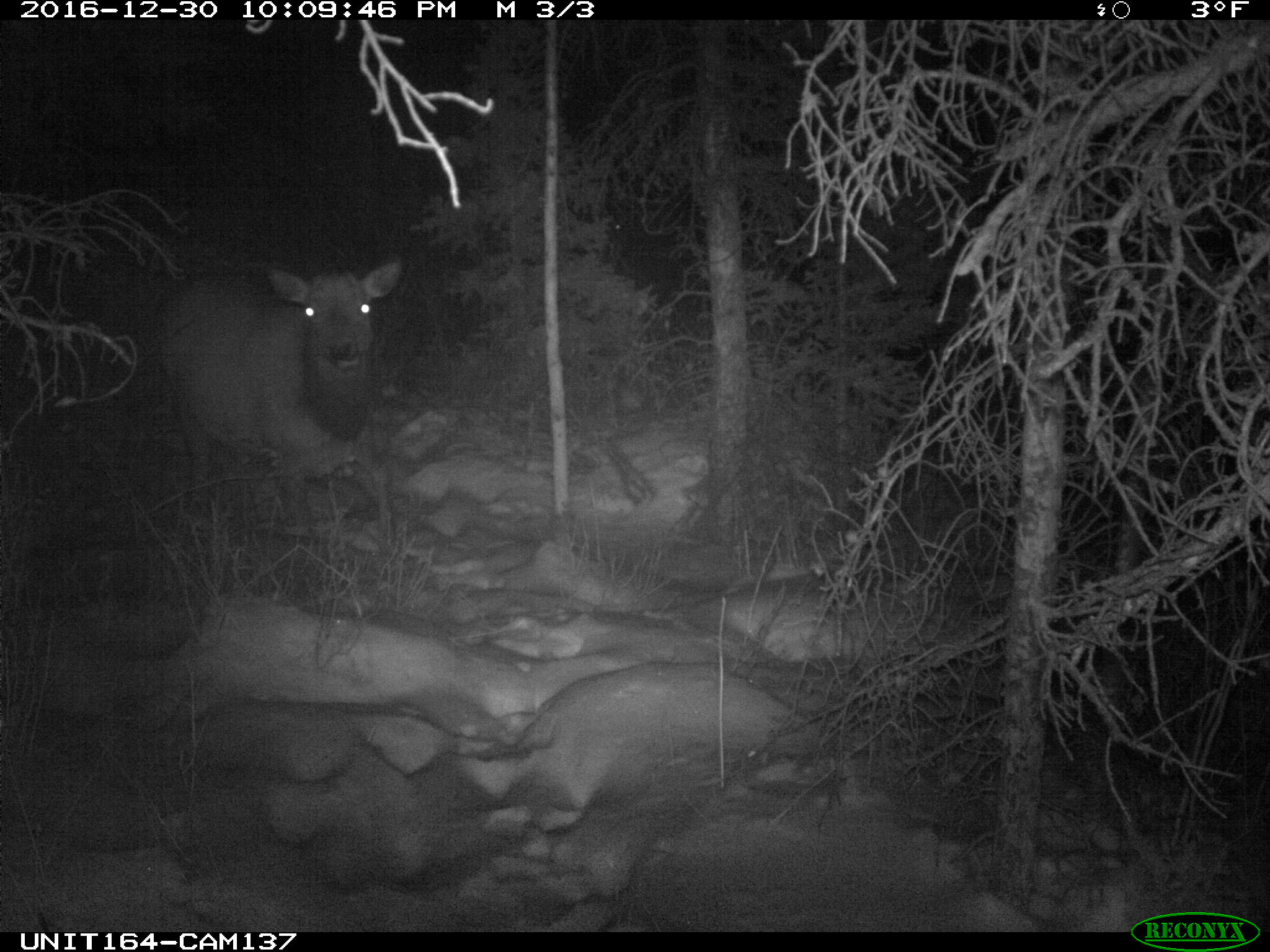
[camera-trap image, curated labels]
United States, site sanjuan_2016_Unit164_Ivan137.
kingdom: Animalia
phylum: Chordata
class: Mammalia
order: Artiodactyla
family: Cervidae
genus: Cervus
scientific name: Cervus elaphus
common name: red deer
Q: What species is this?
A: Cervus elaphus (red deer).